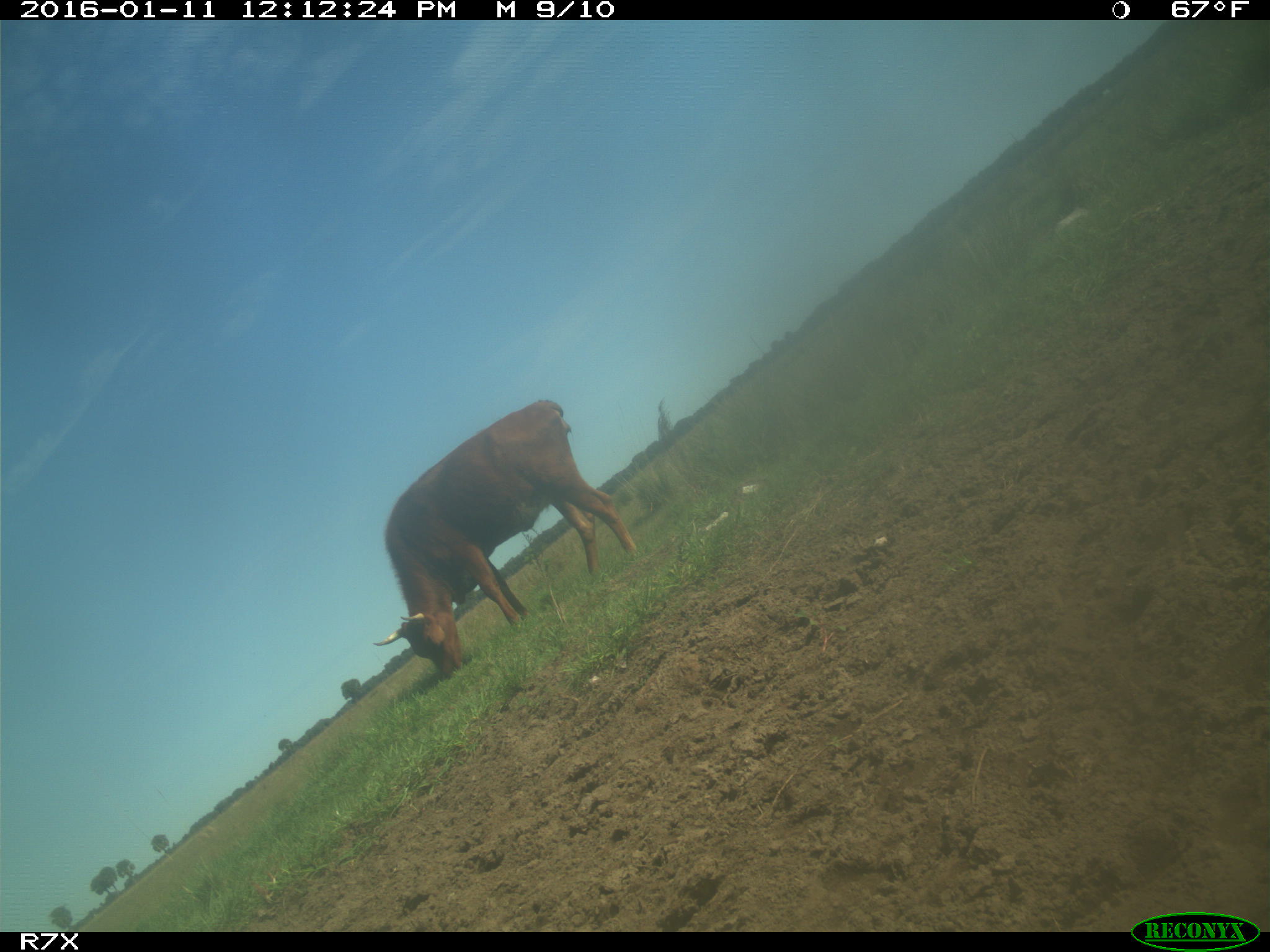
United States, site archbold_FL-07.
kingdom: Animalia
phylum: Chordata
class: Mammalia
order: Artiodactyla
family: Bovidae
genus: Bos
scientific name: Bos taurus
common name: domestic cow